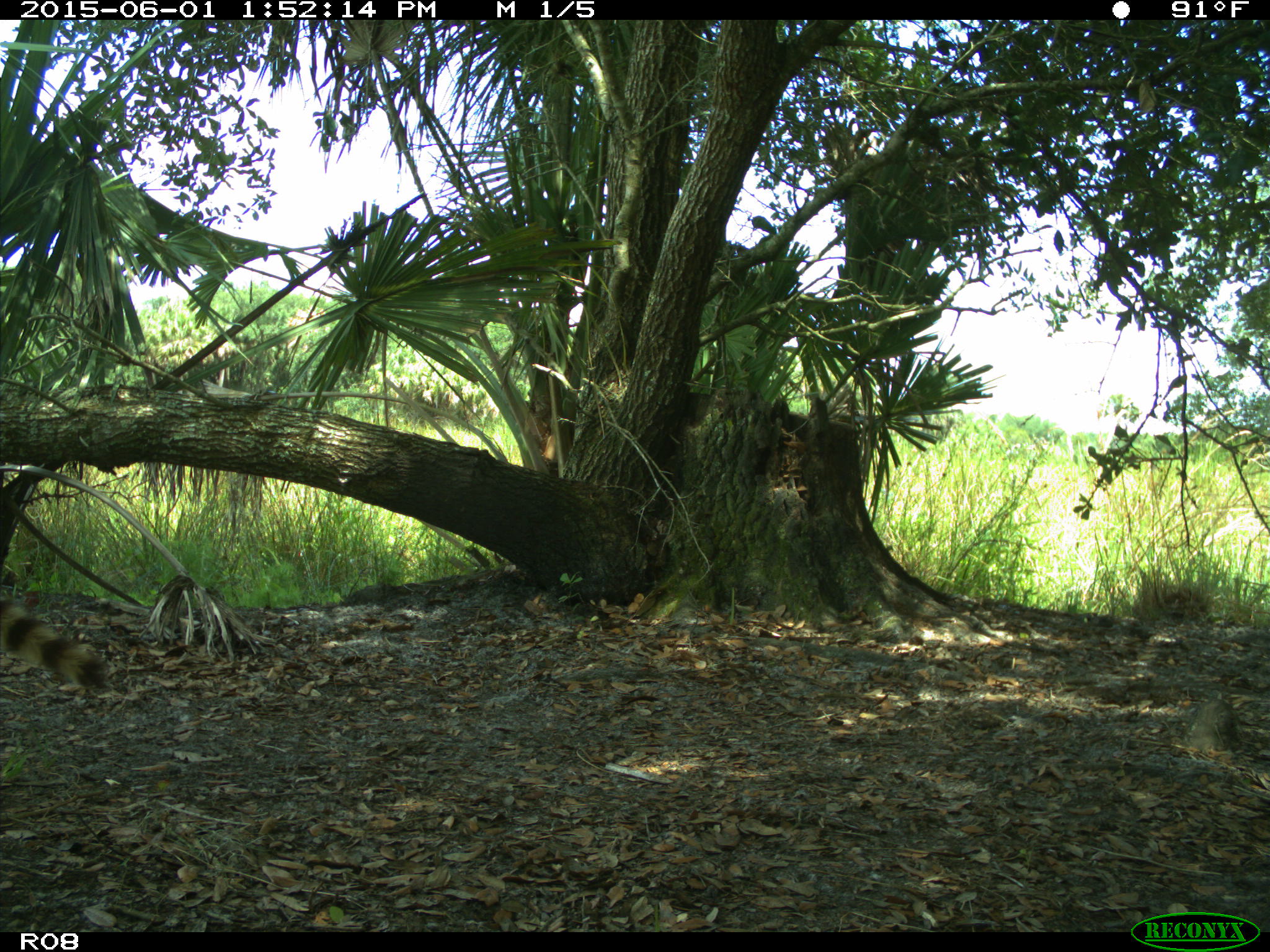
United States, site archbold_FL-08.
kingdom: Animalia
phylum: Chordata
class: Mammalia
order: Carnivora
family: Procyonidae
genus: Procyon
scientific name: Procyon lotor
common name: common raccoon